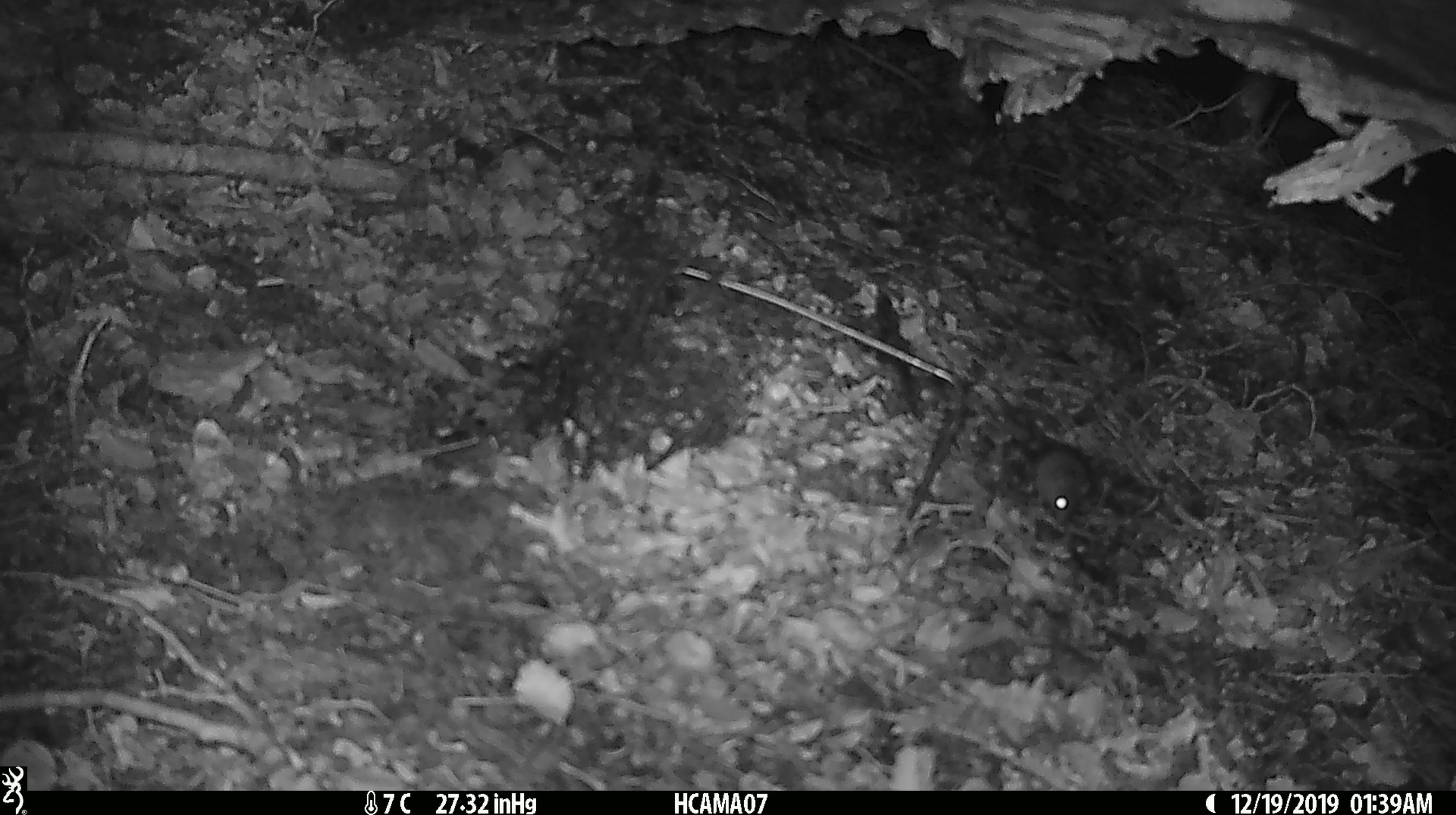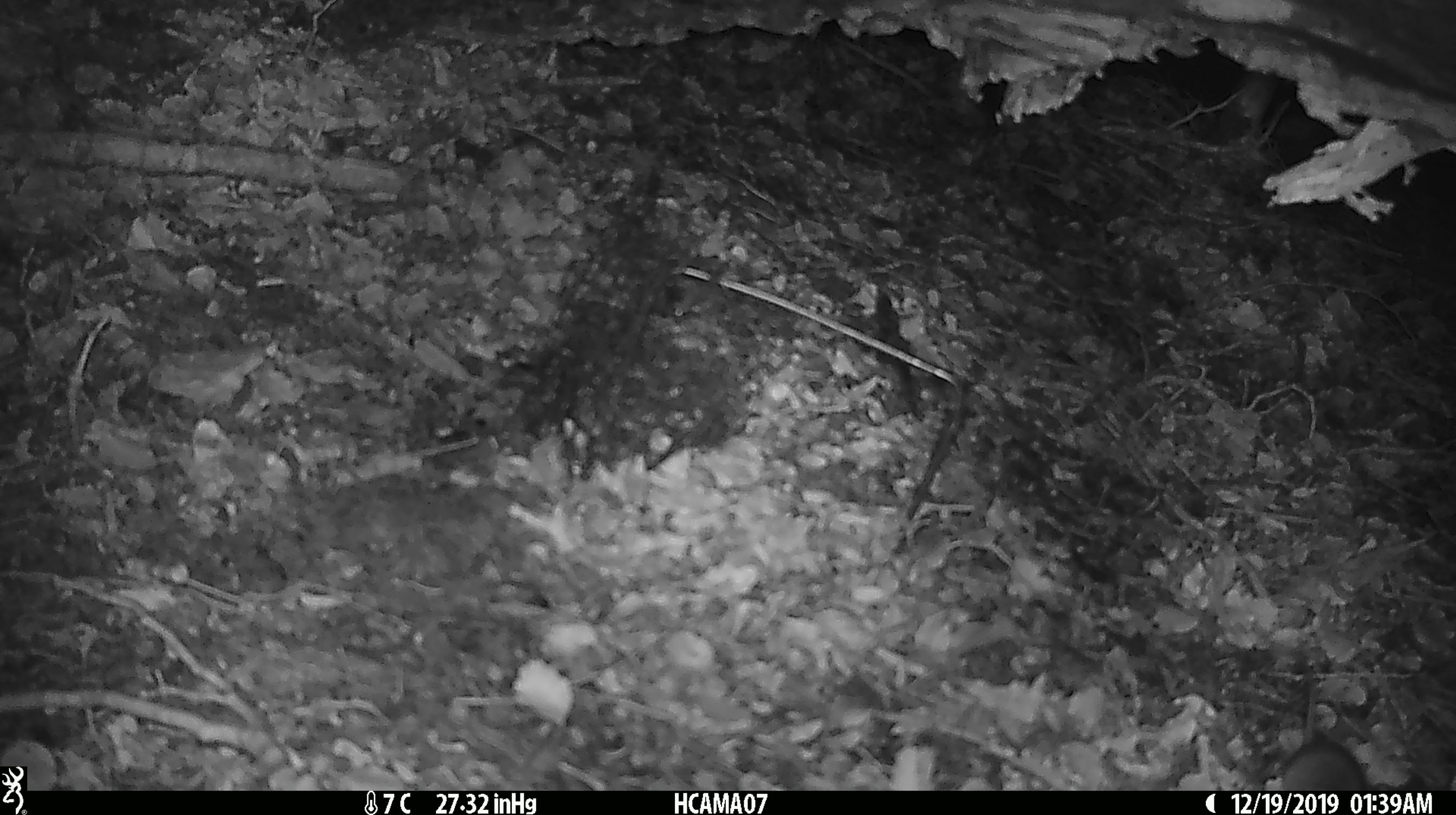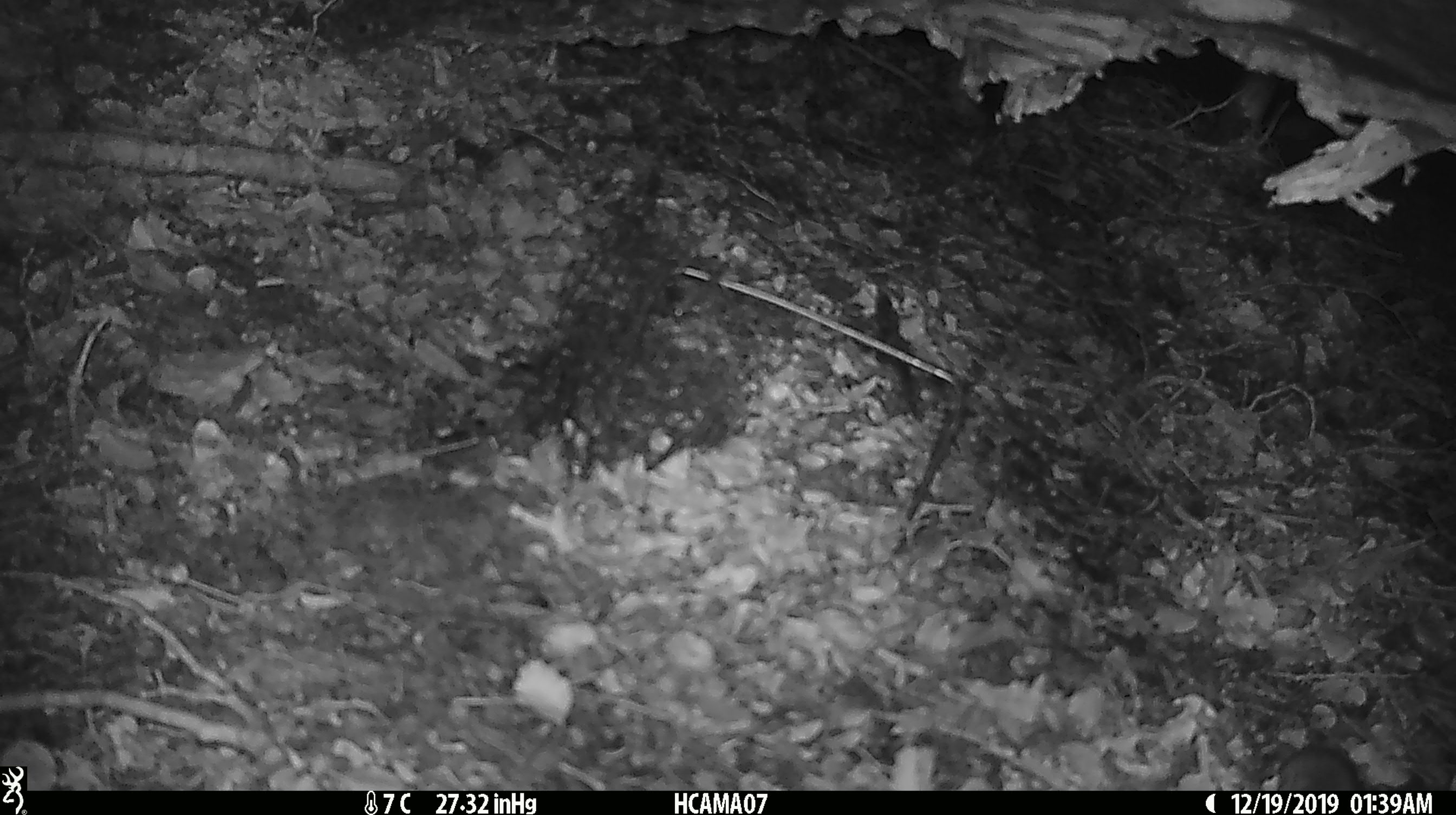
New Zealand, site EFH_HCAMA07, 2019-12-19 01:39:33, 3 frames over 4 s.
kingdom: Animalia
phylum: Chordata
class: Mammalia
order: Rodentia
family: Muridae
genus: Mus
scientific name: Mus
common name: mouse